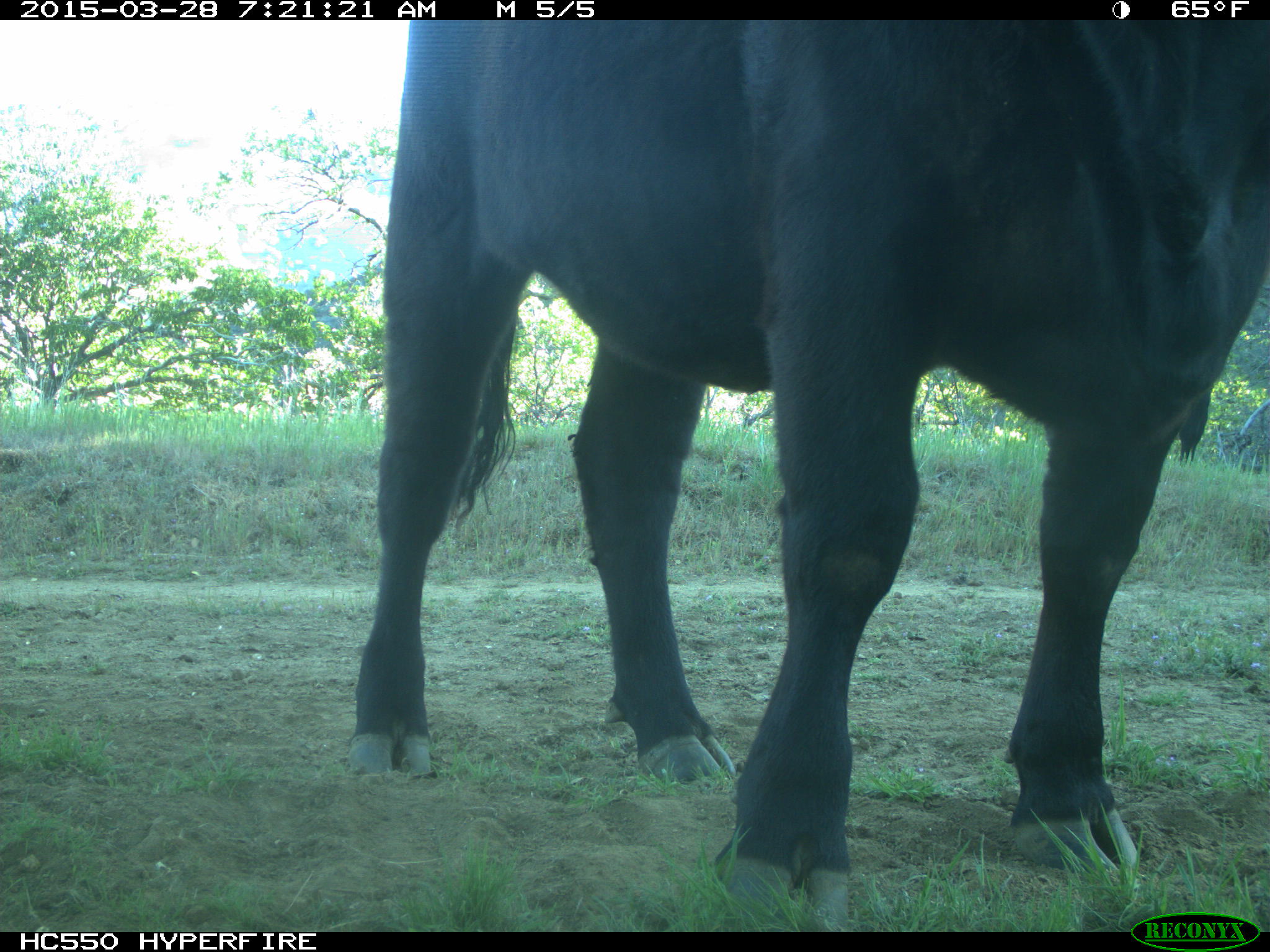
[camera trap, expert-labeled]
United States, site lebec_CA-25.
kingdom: Animalia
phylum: Chordata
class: Mammalia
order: Artiodactyla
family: Bovidae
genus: Bos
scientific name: Bos taurus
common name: domestic cow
Bos taurus (domestic cow).